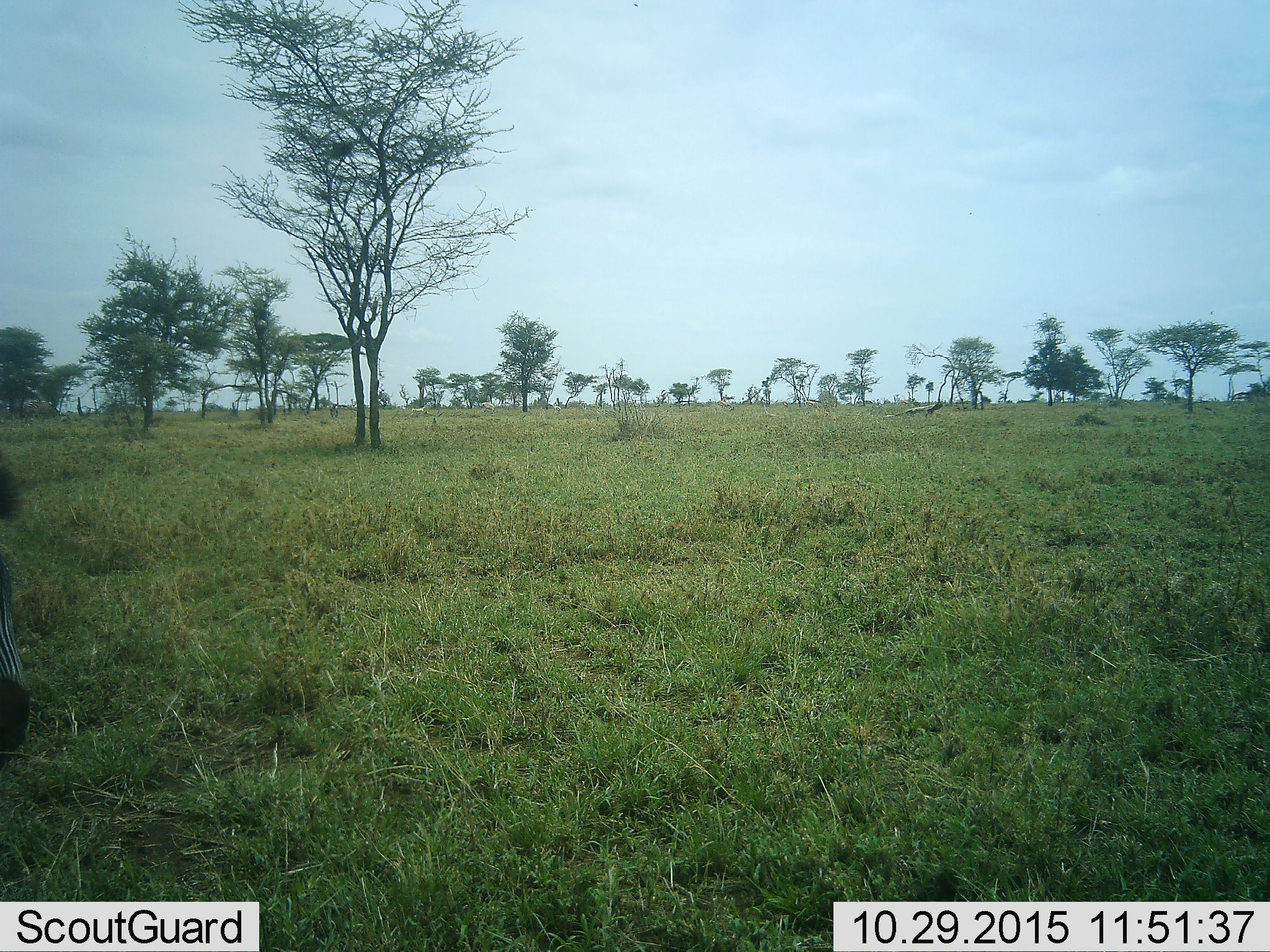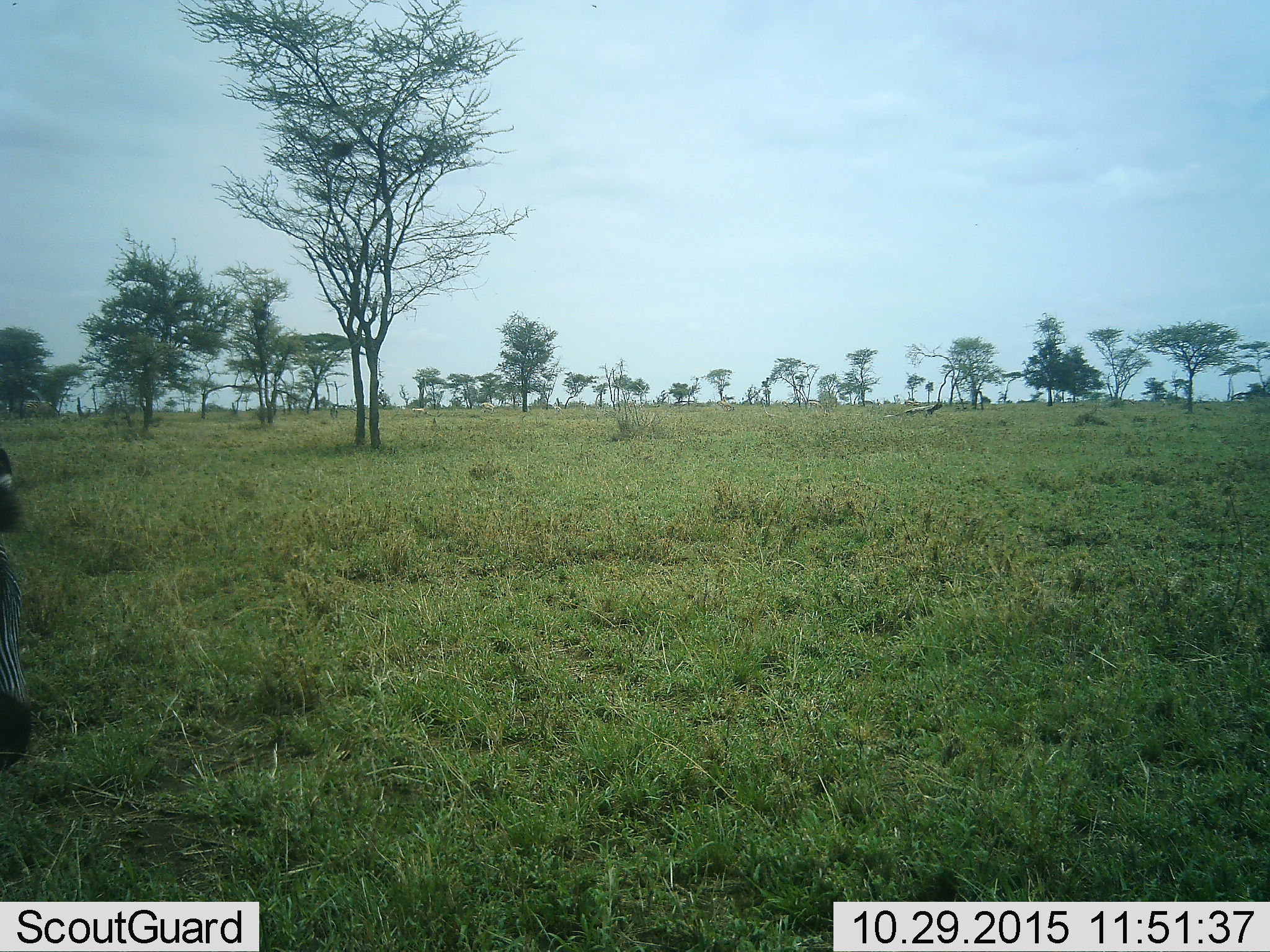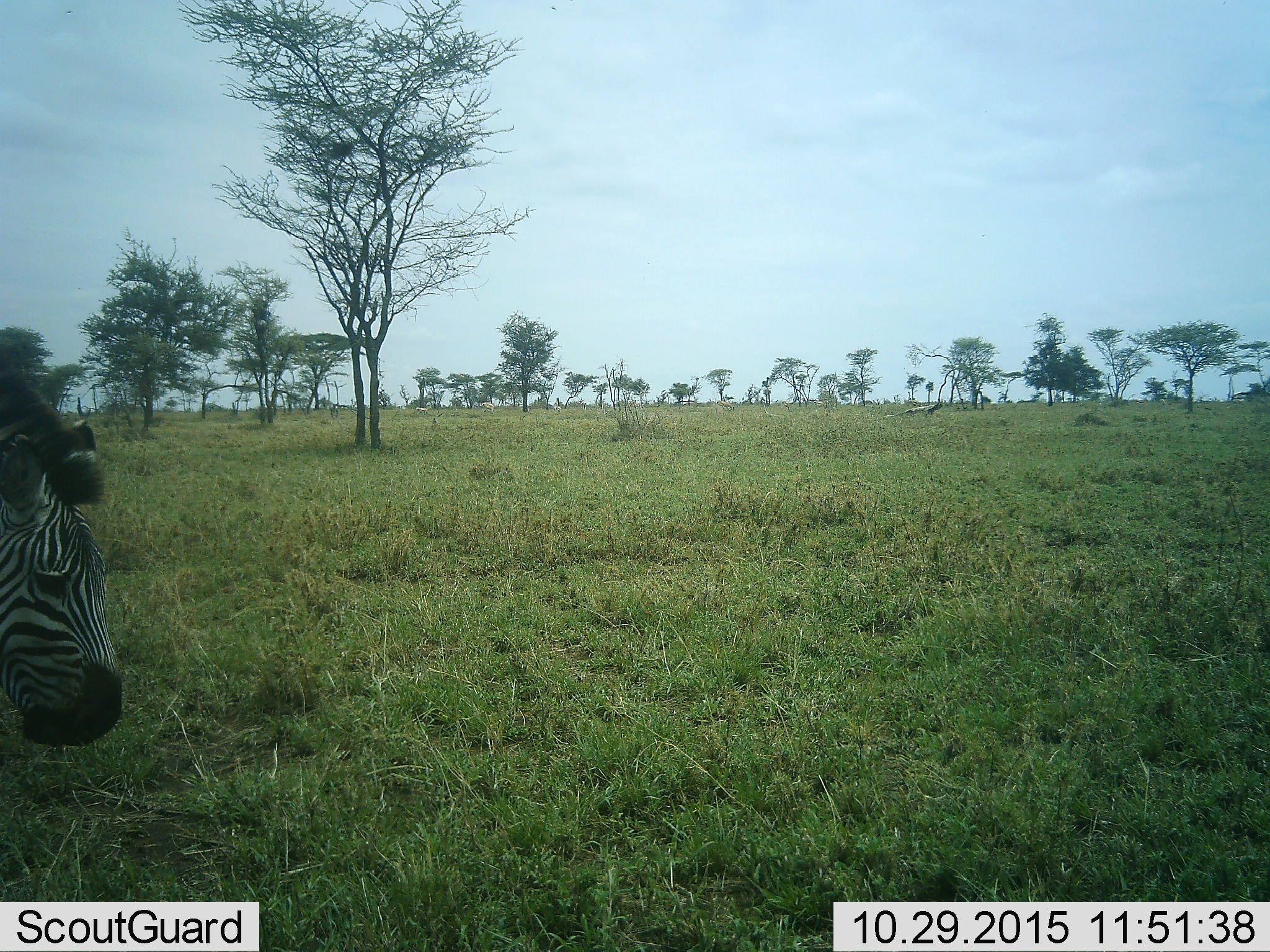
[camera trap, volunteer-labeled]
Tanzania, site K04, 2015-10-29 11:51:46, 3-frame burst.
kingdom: Animalia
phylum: Chordata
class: Mammalia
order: Perissodactyla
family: Equidae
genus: Equus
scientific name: Equus quagga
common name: plains zebra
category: zebra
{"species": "zebra (plains zebra) (Equus quagga)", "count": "1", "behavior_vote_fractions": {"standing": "29%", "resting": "0%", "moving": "71%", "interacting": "0%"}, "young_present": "0%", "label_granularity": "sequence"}